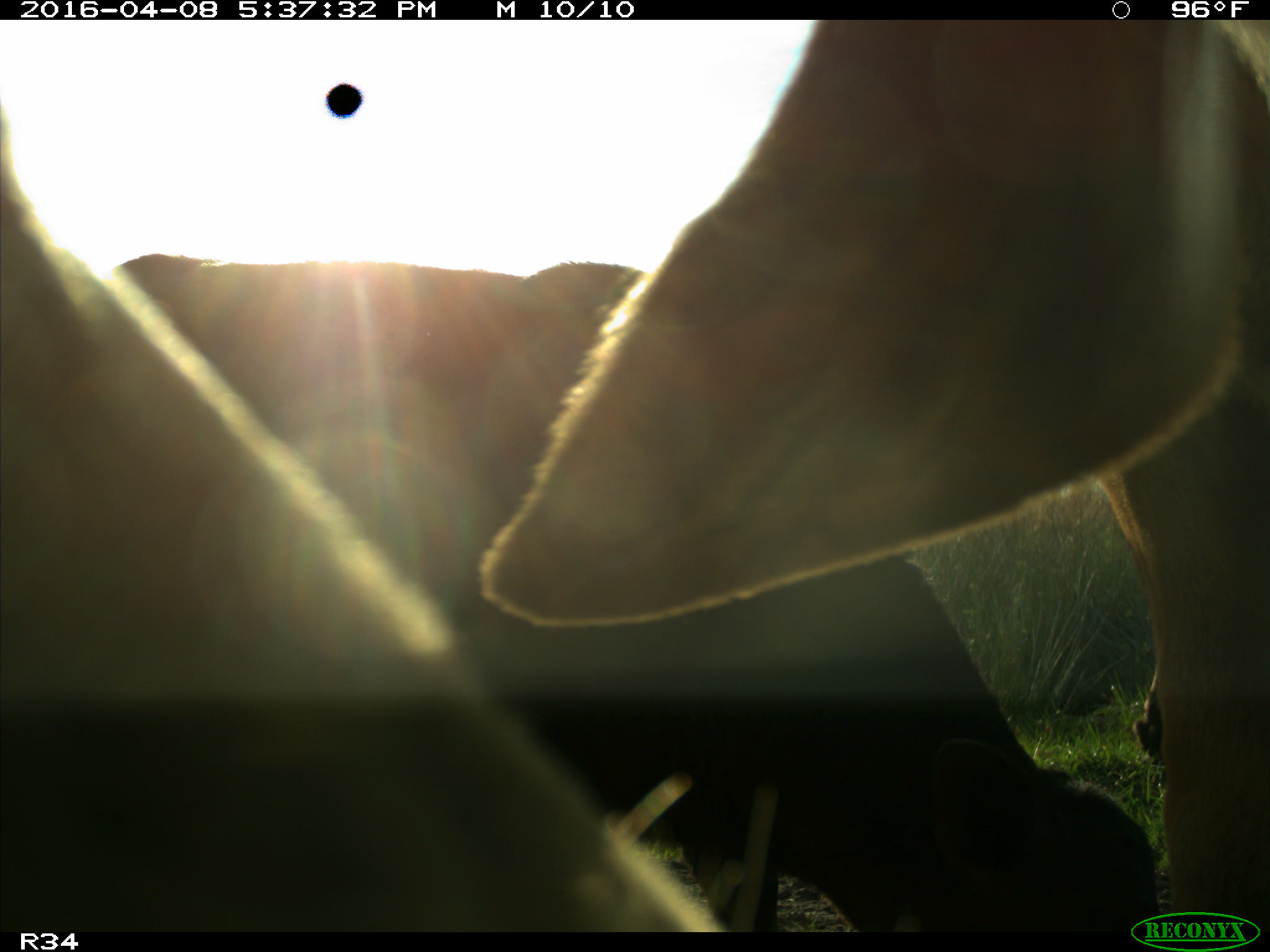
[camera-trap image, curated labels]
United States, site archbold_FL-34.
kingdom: Animalia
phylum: Chordata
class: Mammalia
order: Artiodactyla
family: Bovidae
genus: Bos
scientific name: Bos taurus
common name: domestic cow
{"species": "Bos taurus (domestic cow)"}